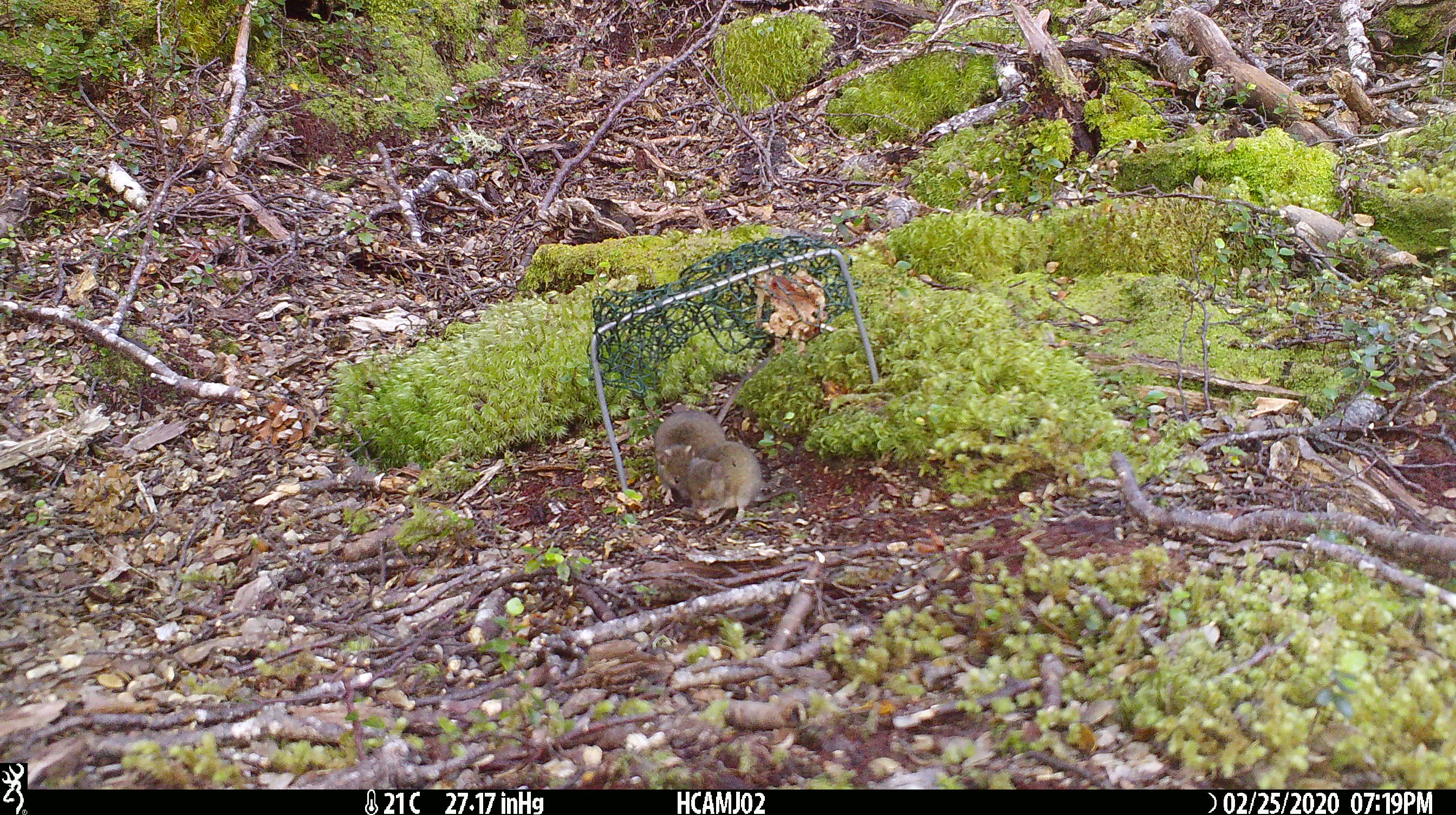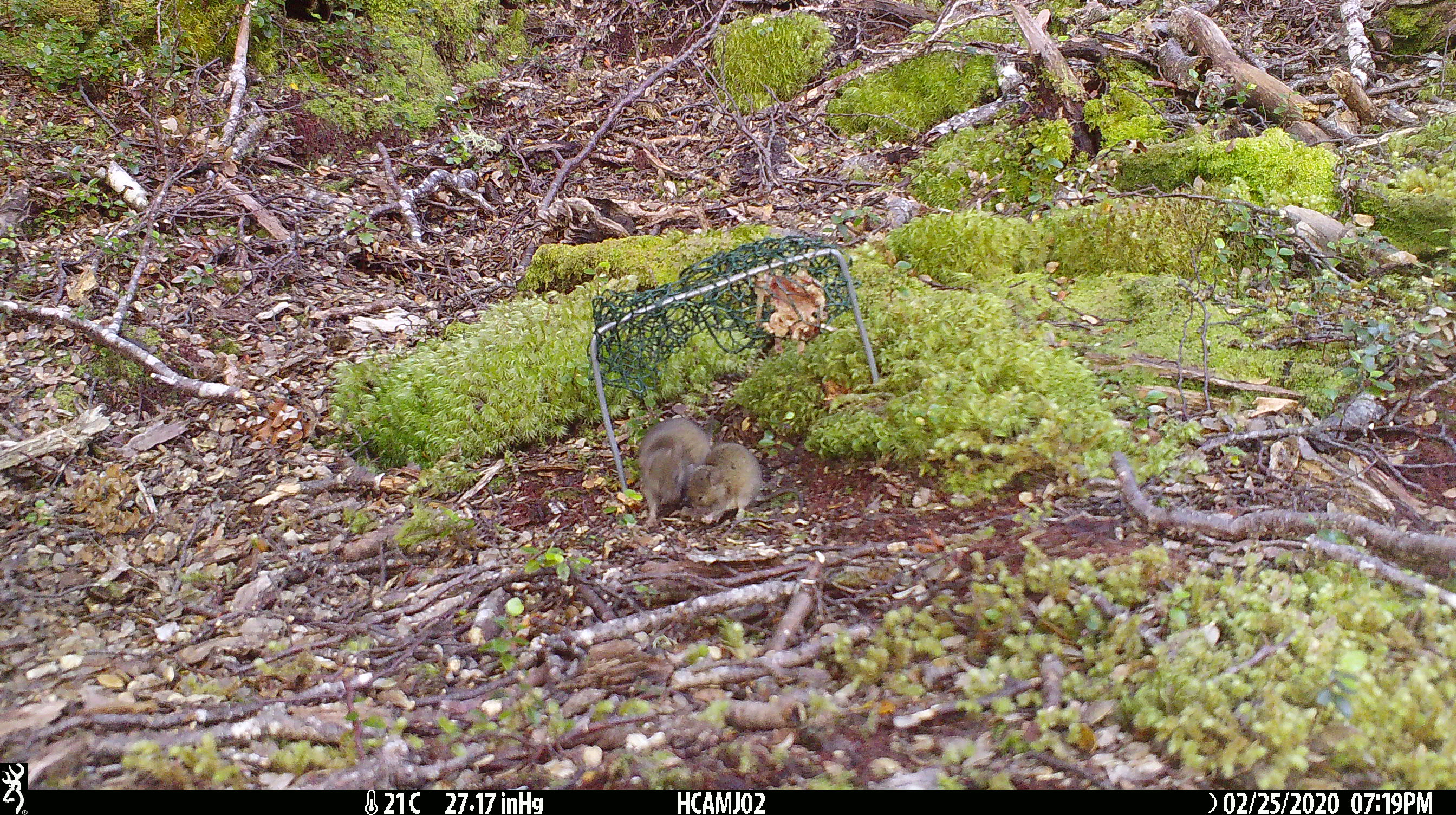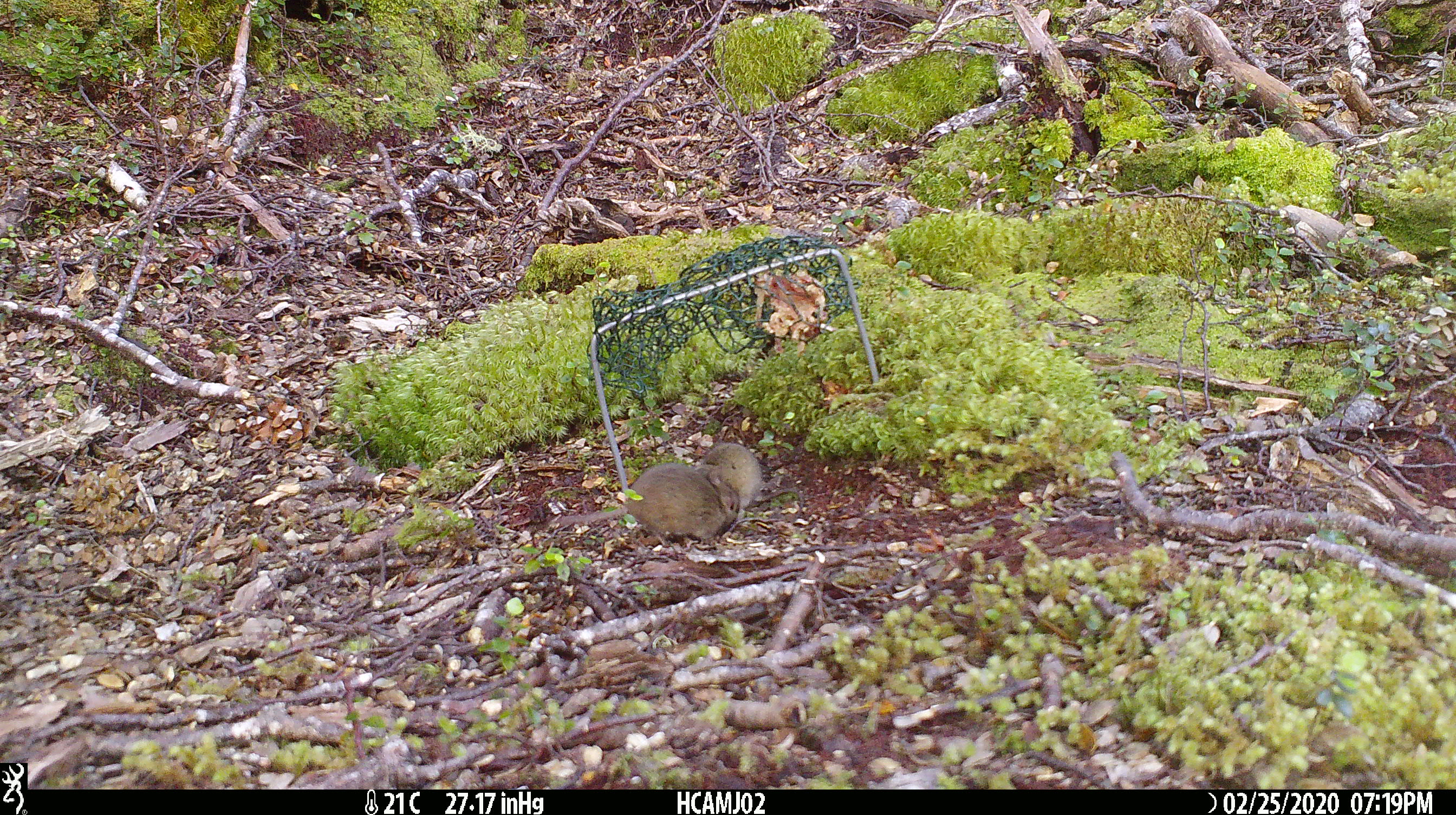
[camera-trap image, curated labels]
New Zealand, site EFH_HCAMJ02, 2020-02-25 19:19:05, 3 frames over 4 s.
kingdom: Animalia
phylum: Chordata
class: Mammalia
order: Rodentia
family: Muridae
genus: Mus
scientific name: Mus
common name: mouse